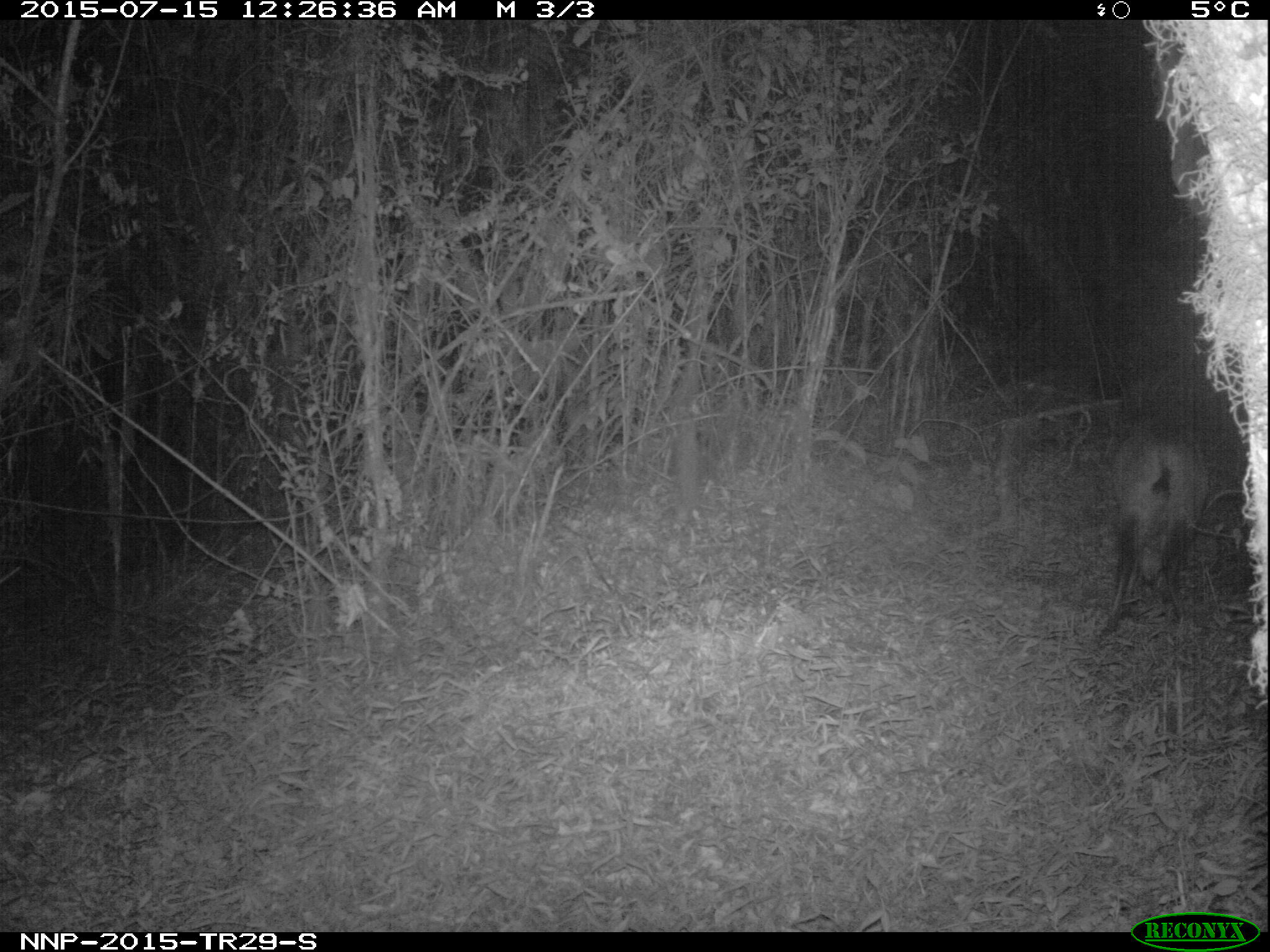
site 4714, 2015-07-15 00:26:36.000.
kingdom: Animalia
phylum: Chordata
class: Mammalia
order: Artiodactyla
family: Bovidae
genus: Cephalophus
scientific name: Cephalophus nigrifrons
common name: black-fronted duiker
Cephalophus nigrifrons (black-fronted duiker), count 1.